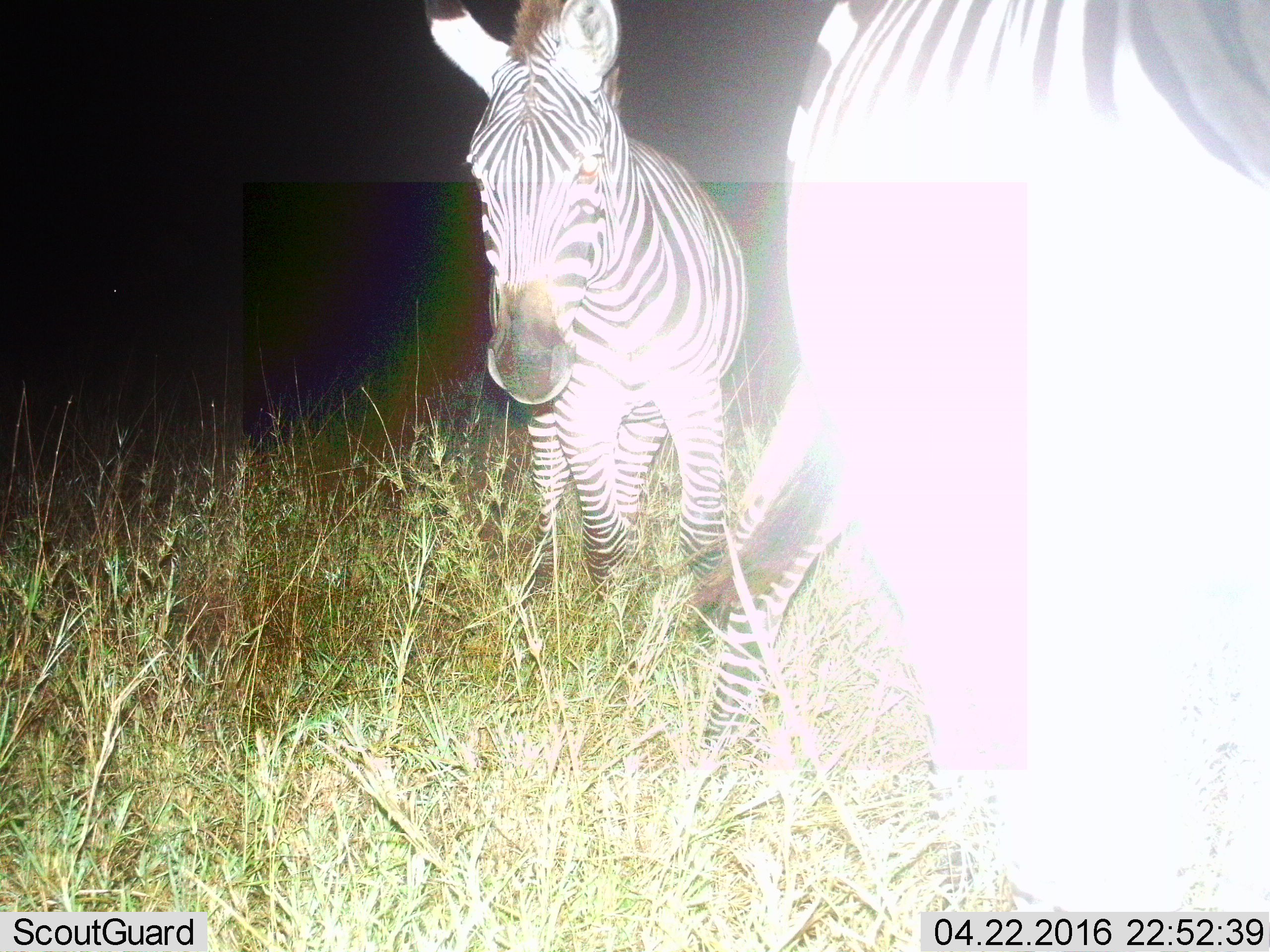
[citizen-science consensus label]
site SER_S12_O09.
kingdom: Animalia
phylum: Chordata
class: Mammalia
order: Perissodactyla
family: Equidae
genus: Equus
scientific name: Equus quagga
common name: plains zebra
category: zebraplains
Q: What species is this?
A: Zebraplains (plains zebra) (Equus quagga).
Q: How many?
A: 2.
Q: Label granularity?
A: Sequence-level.